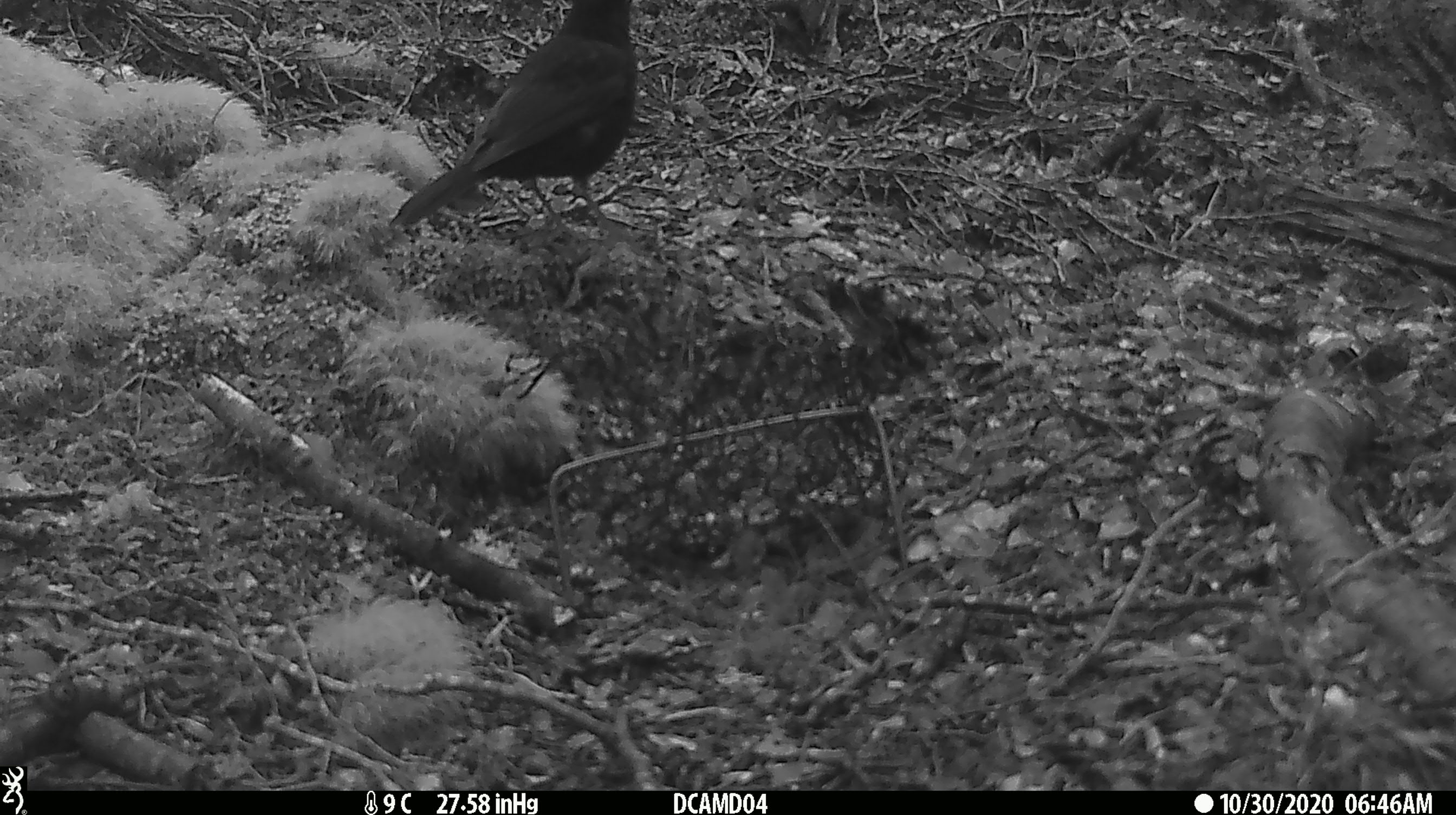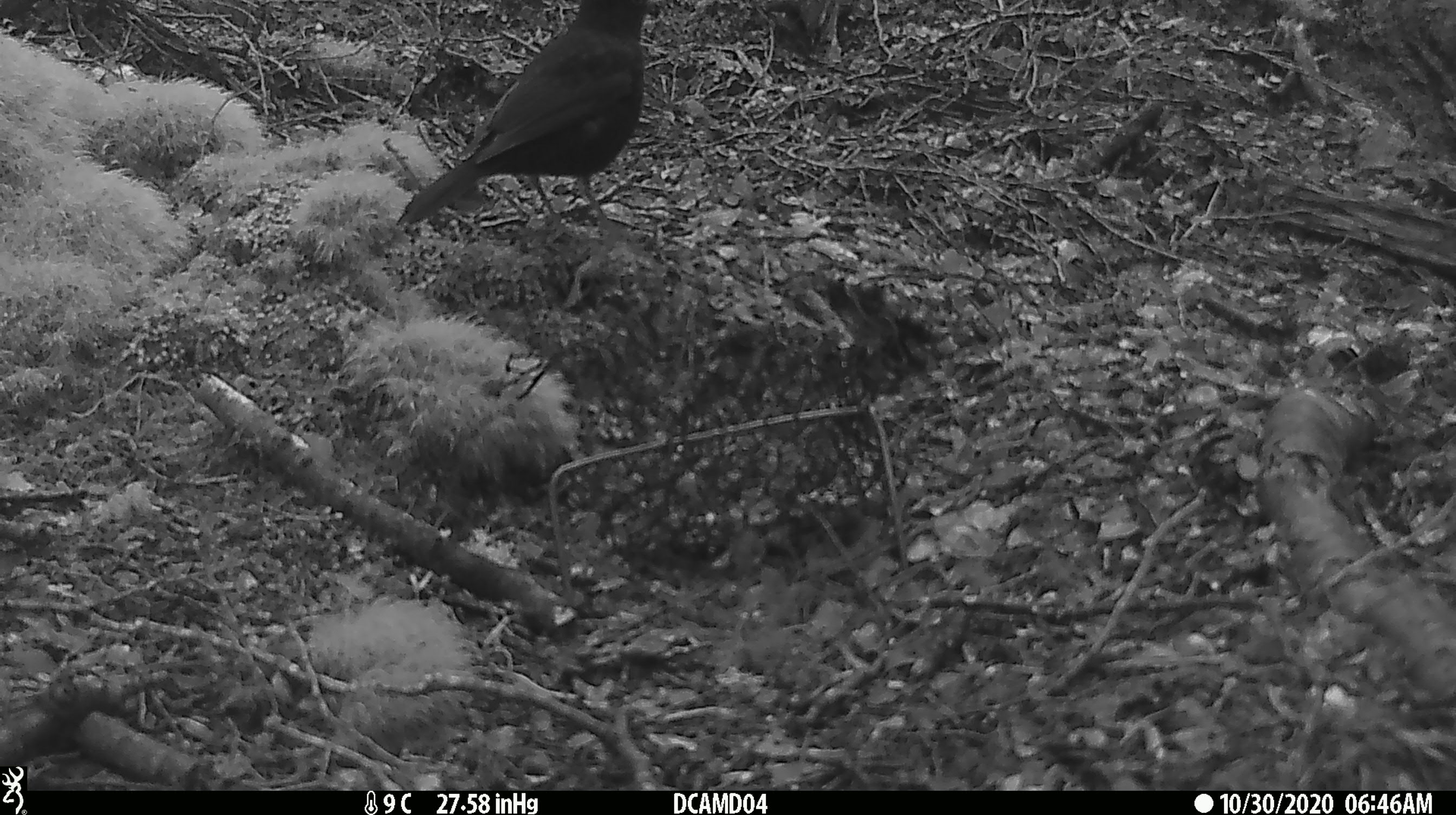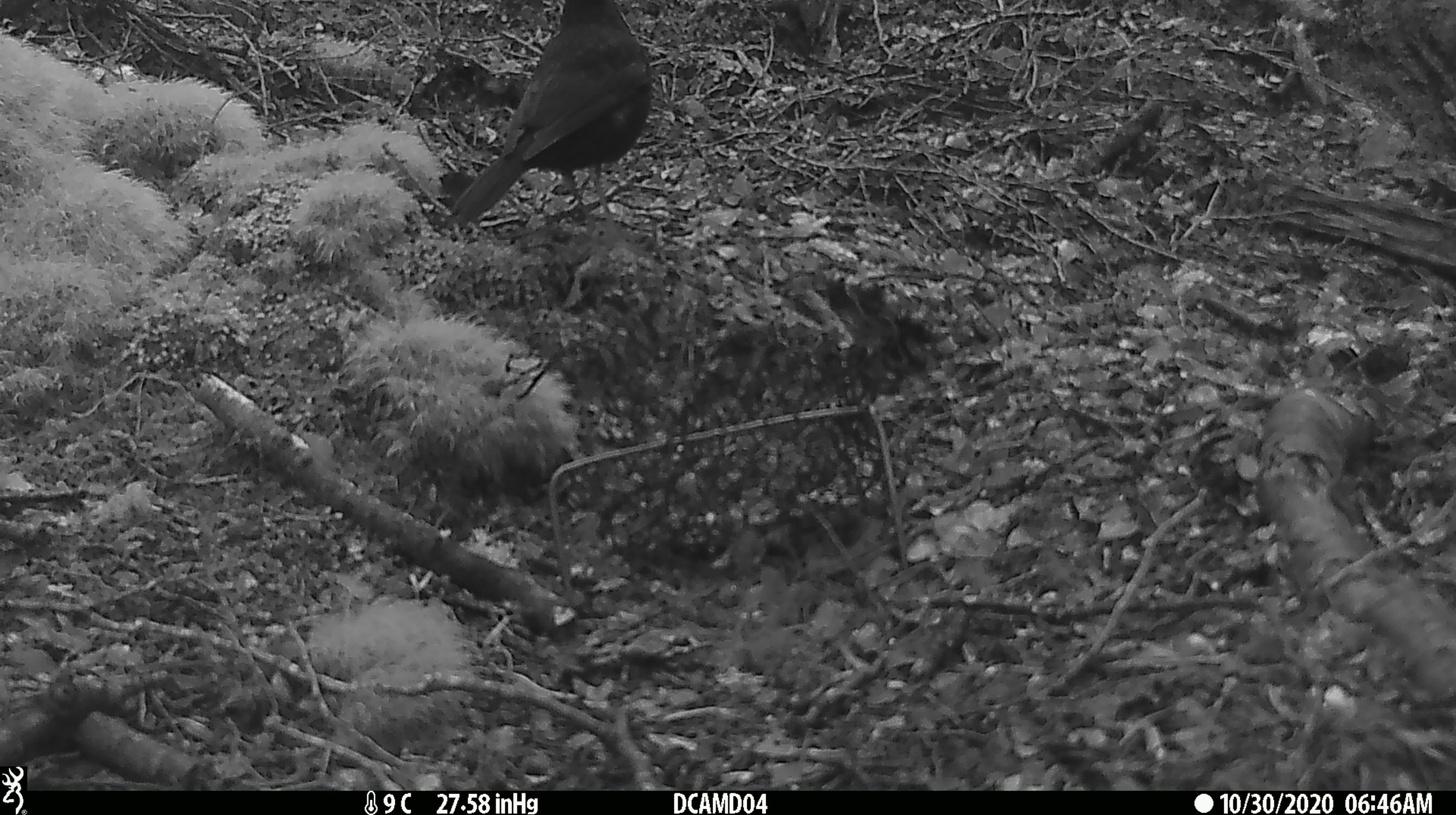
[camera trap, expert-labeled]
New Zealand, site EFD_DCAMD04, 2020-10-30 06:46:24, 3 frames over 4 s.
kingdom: Animalia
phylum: Chordata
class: Aves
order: Passeriformes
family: Turdidae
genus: Turdus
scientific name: Turdus merula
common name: eurasian blackbird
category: blackbird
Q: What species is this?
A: Blackbird (eurasian blackbird) (Turdus merula).